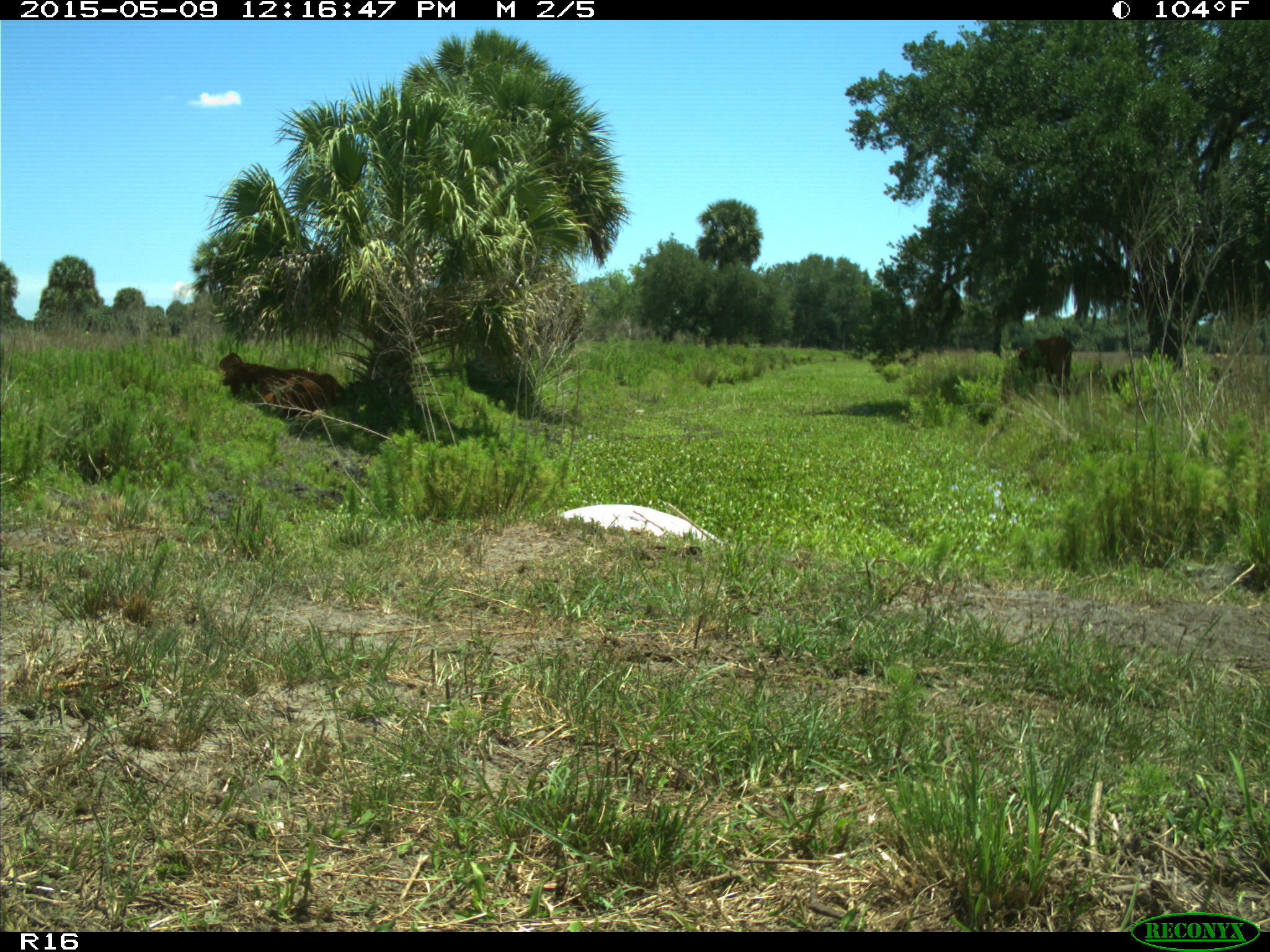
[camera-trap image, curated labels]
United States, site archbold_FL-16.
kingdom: Animalia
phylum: Chordata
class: Mammalia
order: Artiodactyla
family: Bovidae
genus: Bos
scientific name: Bos taurus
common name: domestic cow